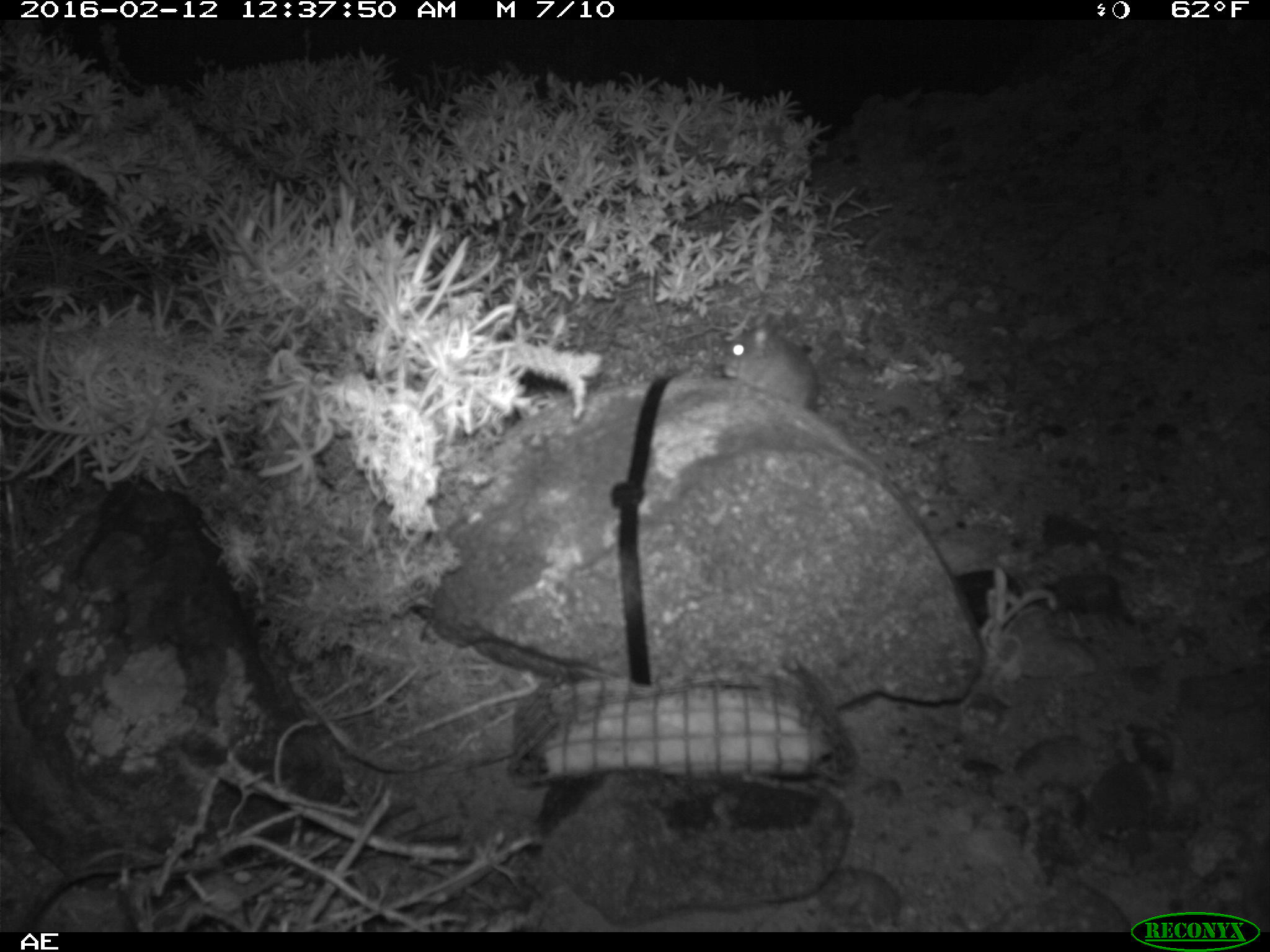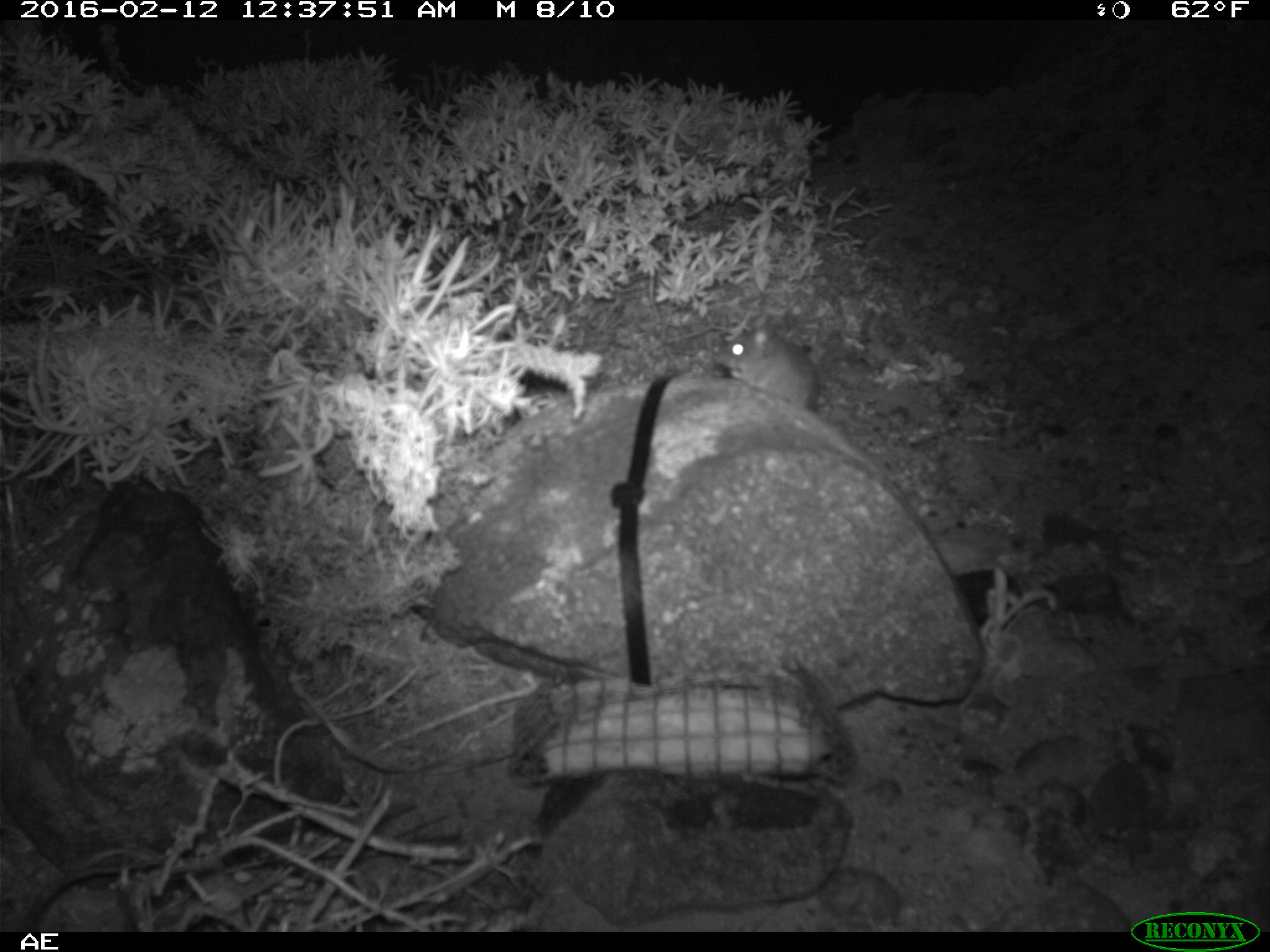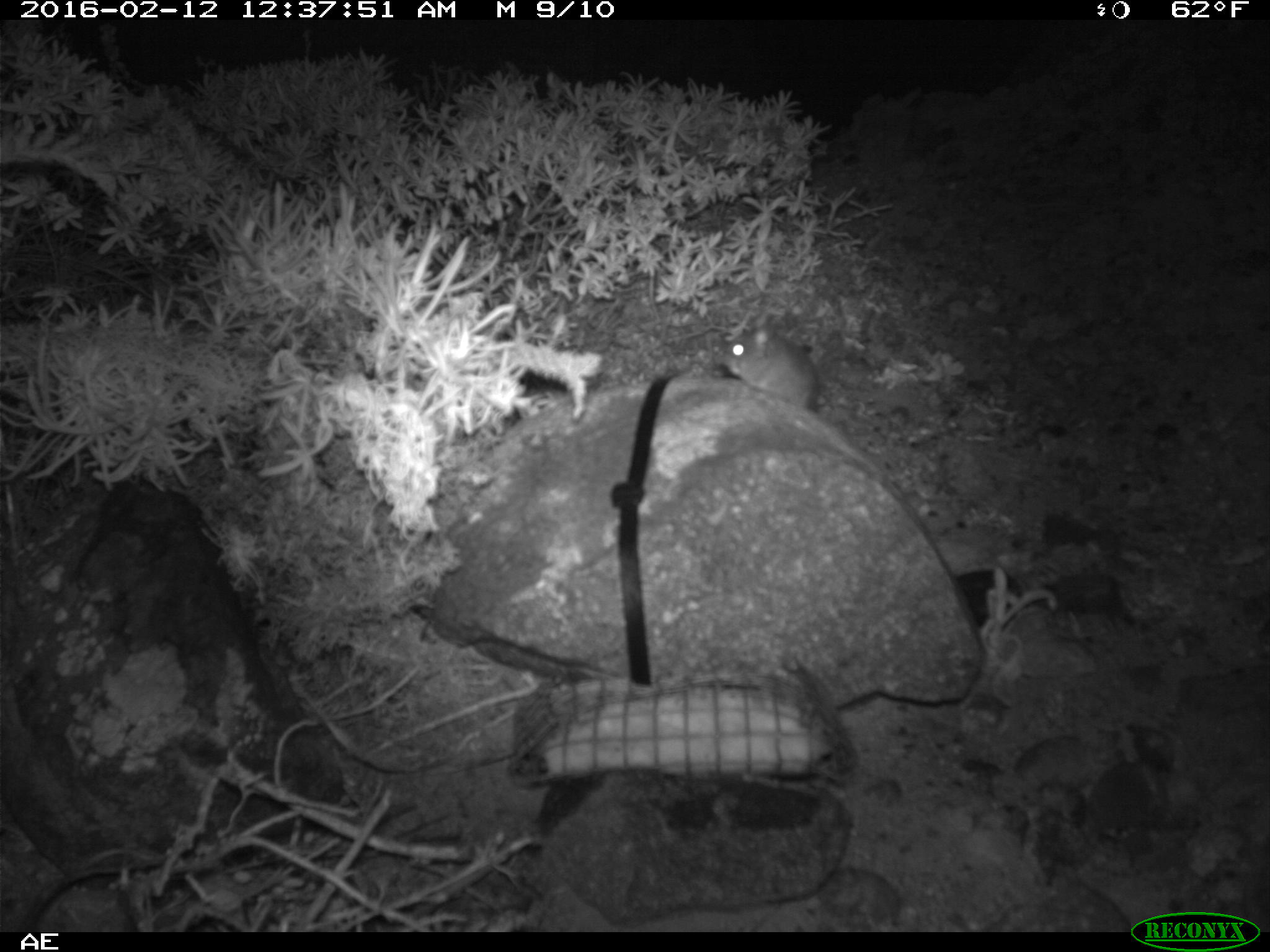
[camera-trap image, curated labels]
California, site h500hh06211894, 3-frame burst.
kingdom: Animalia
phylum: Chordata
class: Mammalia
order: Rodentia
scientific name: Rodentia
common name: rodent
Rodent (Rodentia).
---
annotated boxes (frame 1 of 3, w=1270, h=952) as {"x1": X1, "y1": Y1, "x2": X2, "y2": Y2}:
rodent: {"x1": 721, "y1": 312, "x2": 819, "y2": 412}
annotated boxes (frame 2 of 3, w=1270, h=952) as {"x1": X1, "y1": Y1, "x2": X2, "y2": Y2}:
rodent: {"x1": 713, "y1": 312, "x2": 886, "y2": 470}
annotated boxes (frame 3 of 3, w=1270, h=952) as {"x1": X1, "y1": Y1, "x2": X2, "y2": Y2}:
rodent: {"x1": 720, "y1": 309, "x2": 819, "y2": 410}